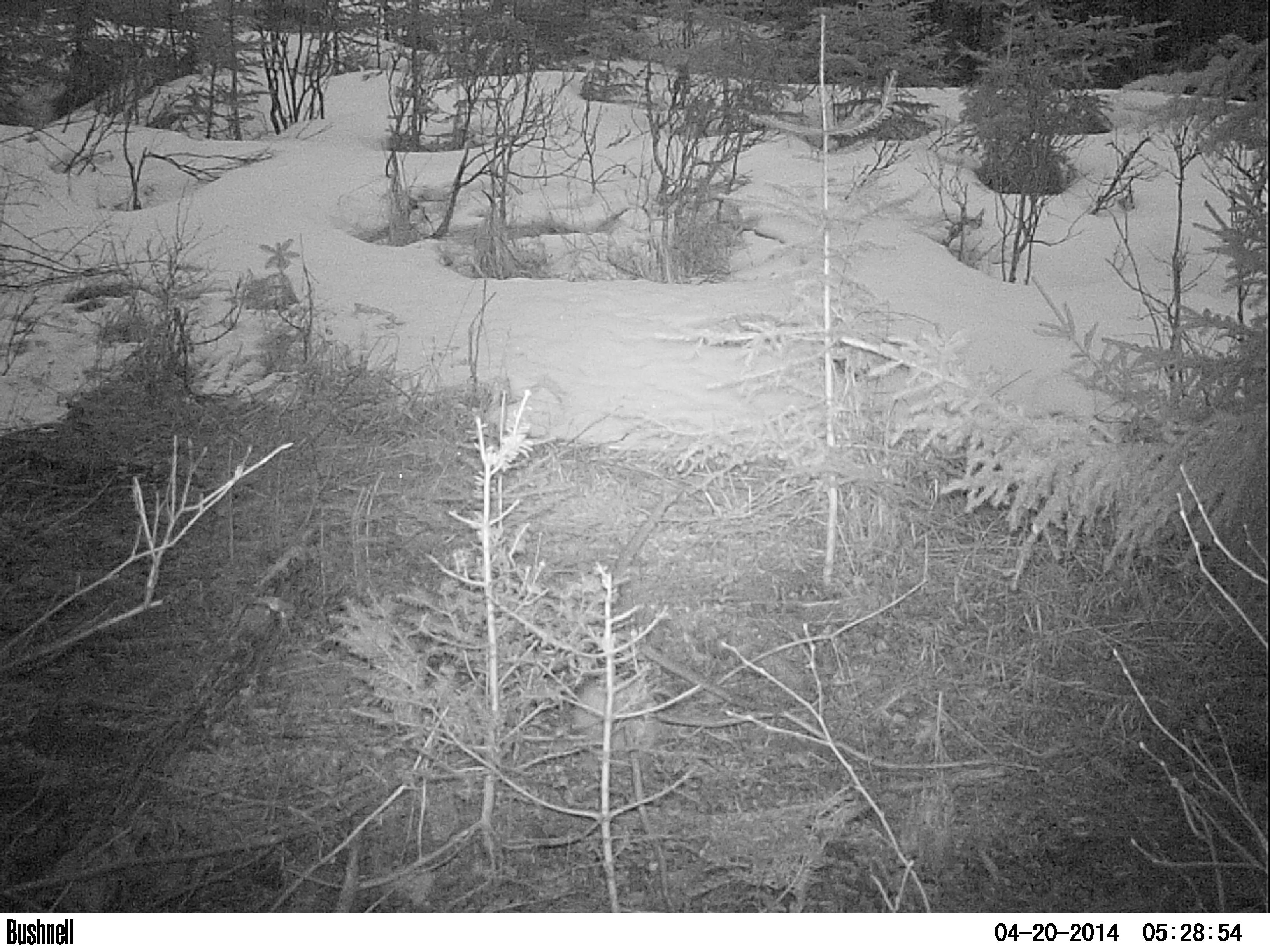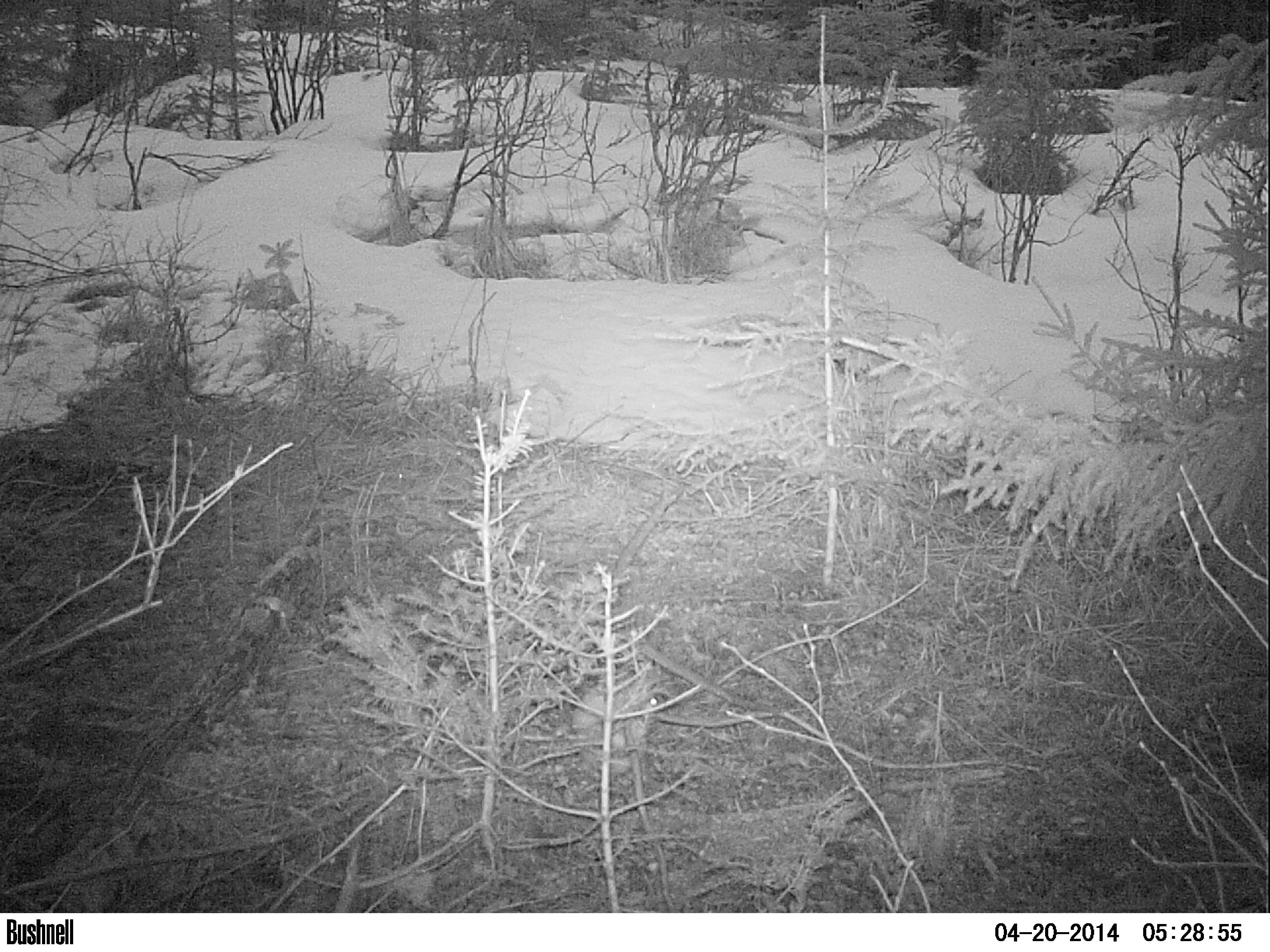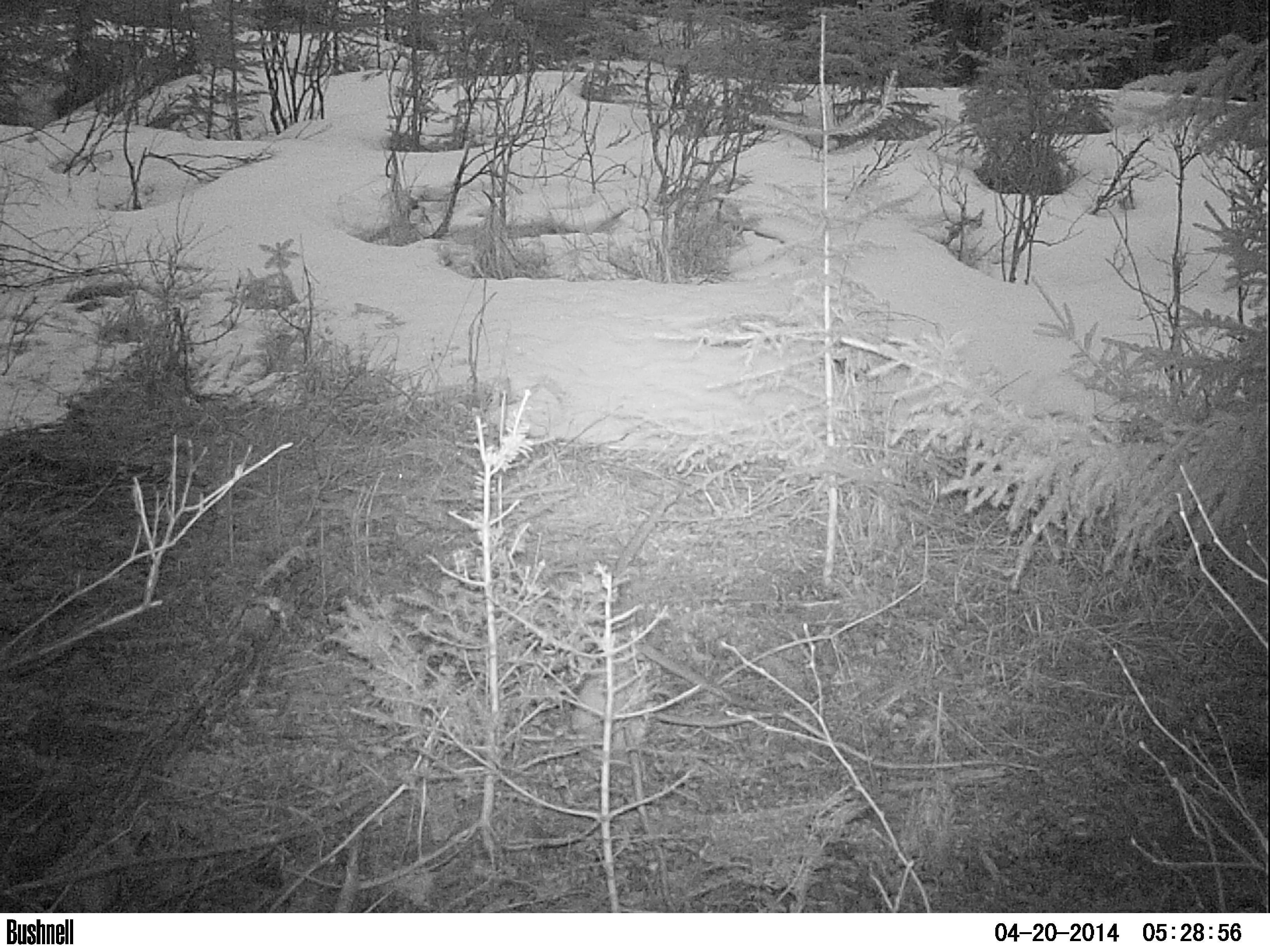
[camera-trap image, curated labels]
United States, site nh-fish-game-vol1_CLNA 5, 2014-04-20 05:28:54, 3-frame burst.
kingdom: Animalia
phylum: Chordata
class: Mammalia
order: Lagomorpha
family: Leporidae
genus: Lepus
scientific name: Lepus americanus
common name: snowshoe hare